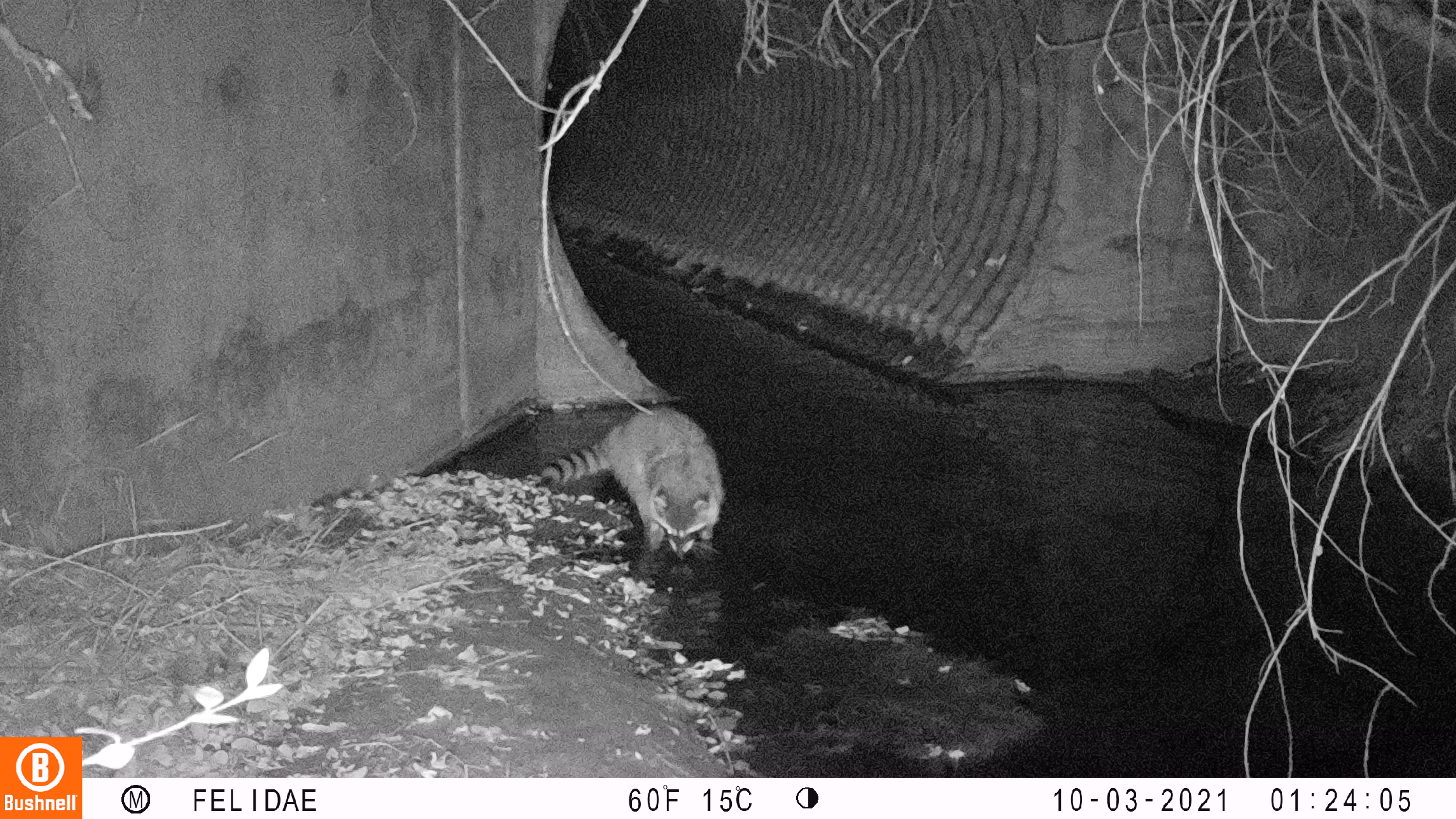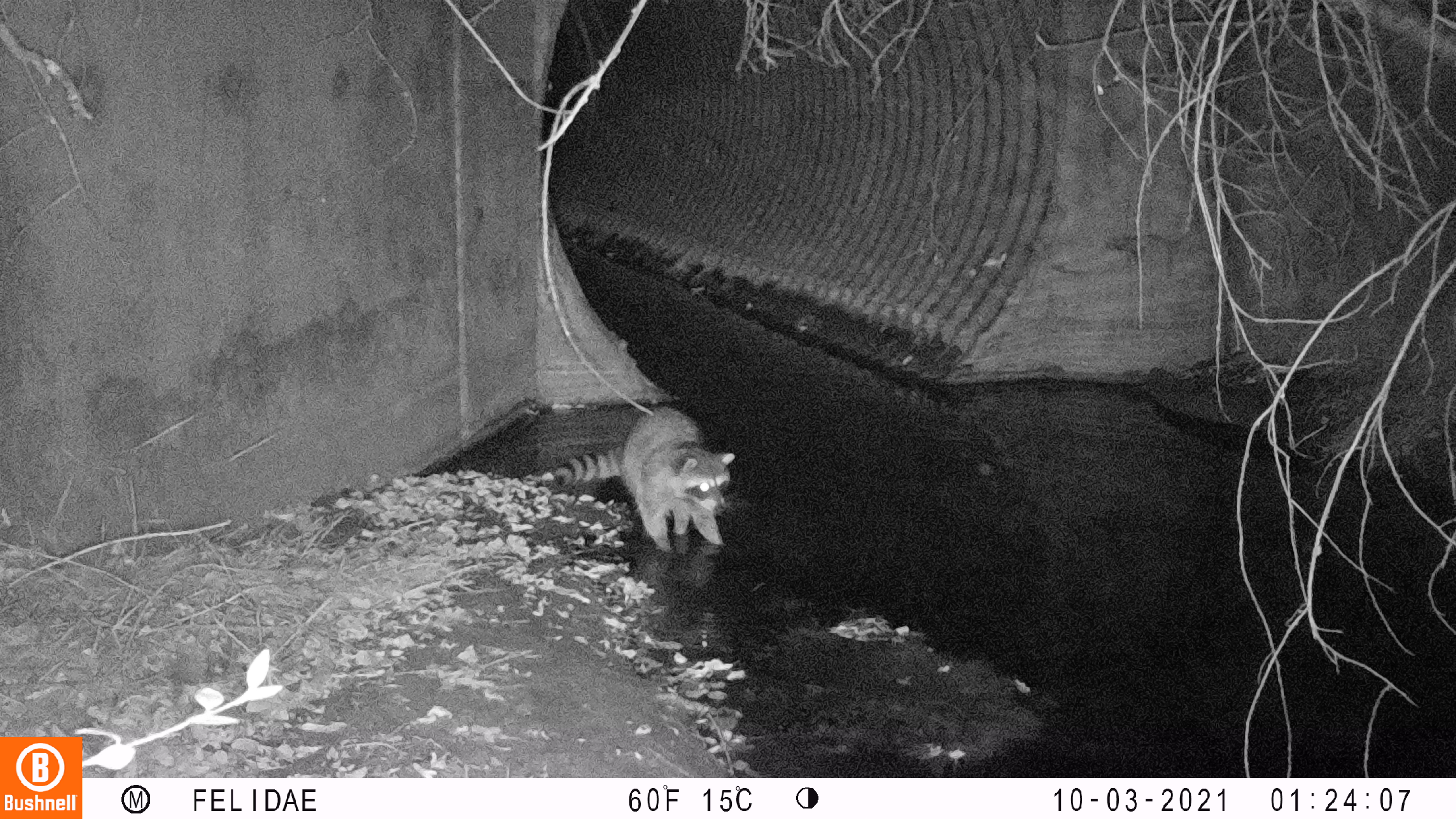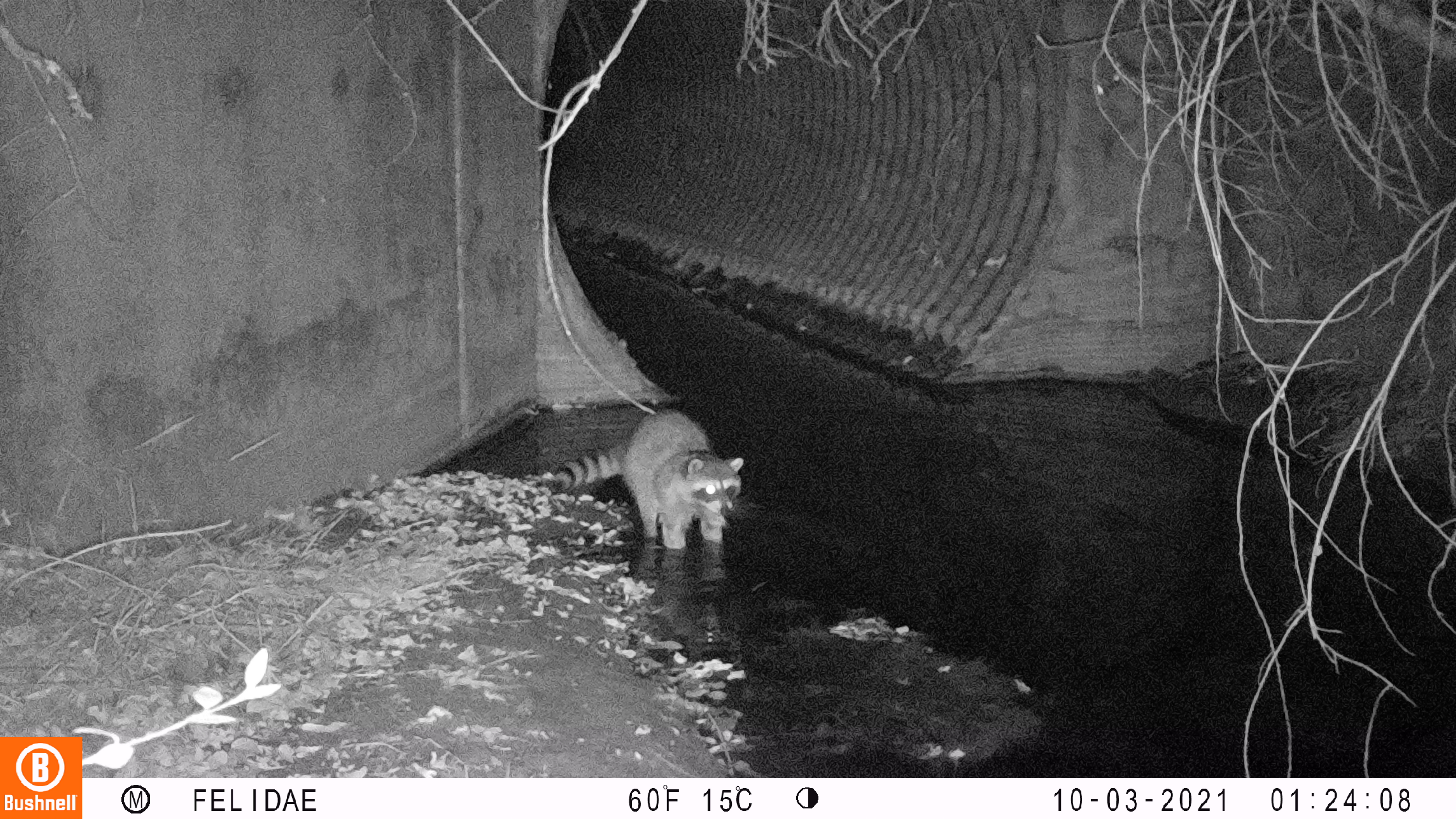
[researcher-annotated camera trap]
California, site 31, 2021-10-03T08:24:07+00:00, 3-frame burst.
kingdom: Animalia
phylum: Chordata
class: Mammalia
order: Carnivora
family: Procyonidae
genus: Procyon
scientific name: Procyon lotor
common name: raccoon